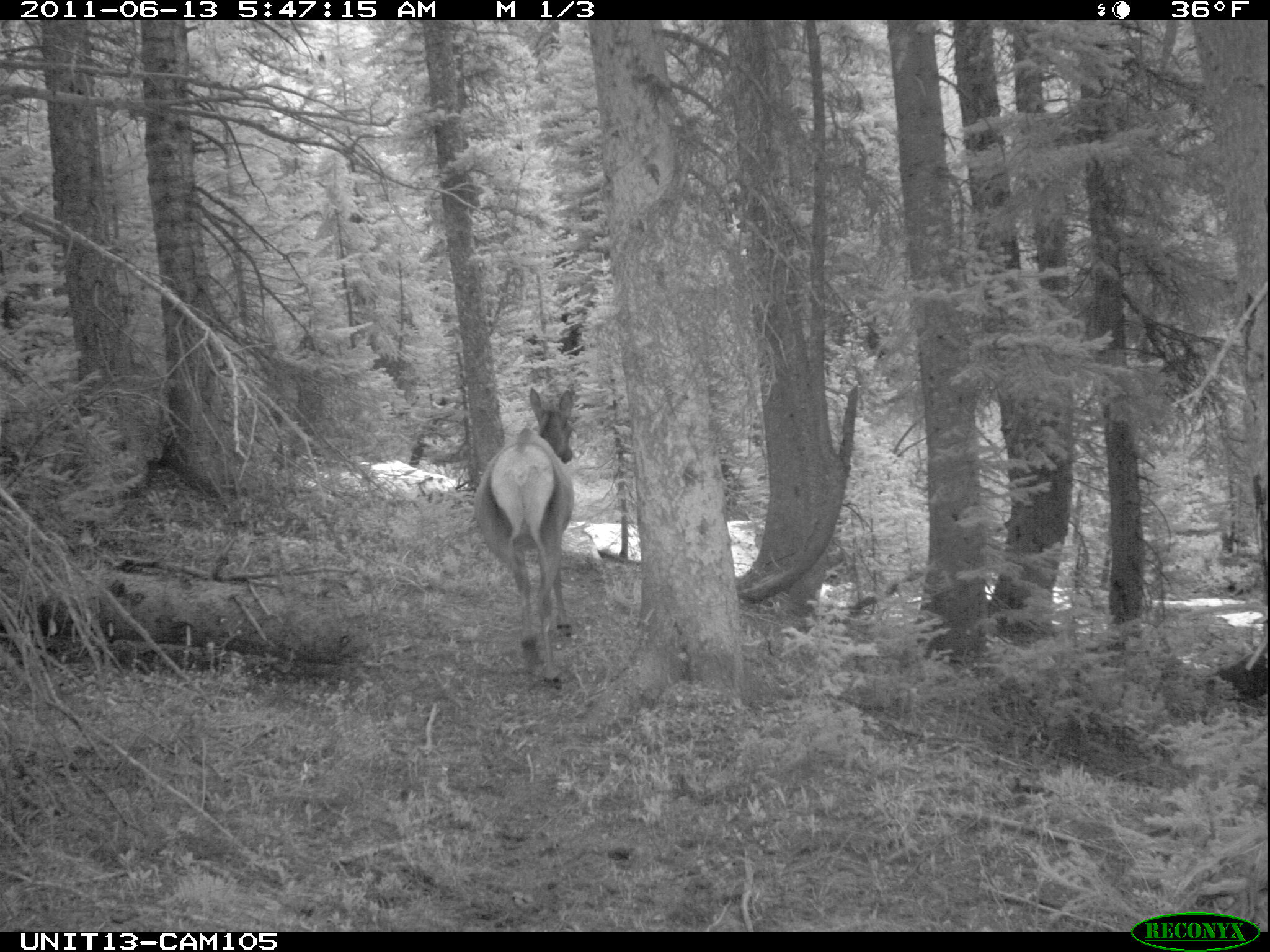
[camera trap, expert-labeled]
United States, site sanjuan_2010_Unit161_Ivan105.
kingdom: Animalia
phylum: Chordata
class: Mammalia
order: Artiodactyla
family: Cervidae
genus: Cervus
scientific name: Cervus elaphus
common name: red deer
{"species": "Cervus elaphus (red deer)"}